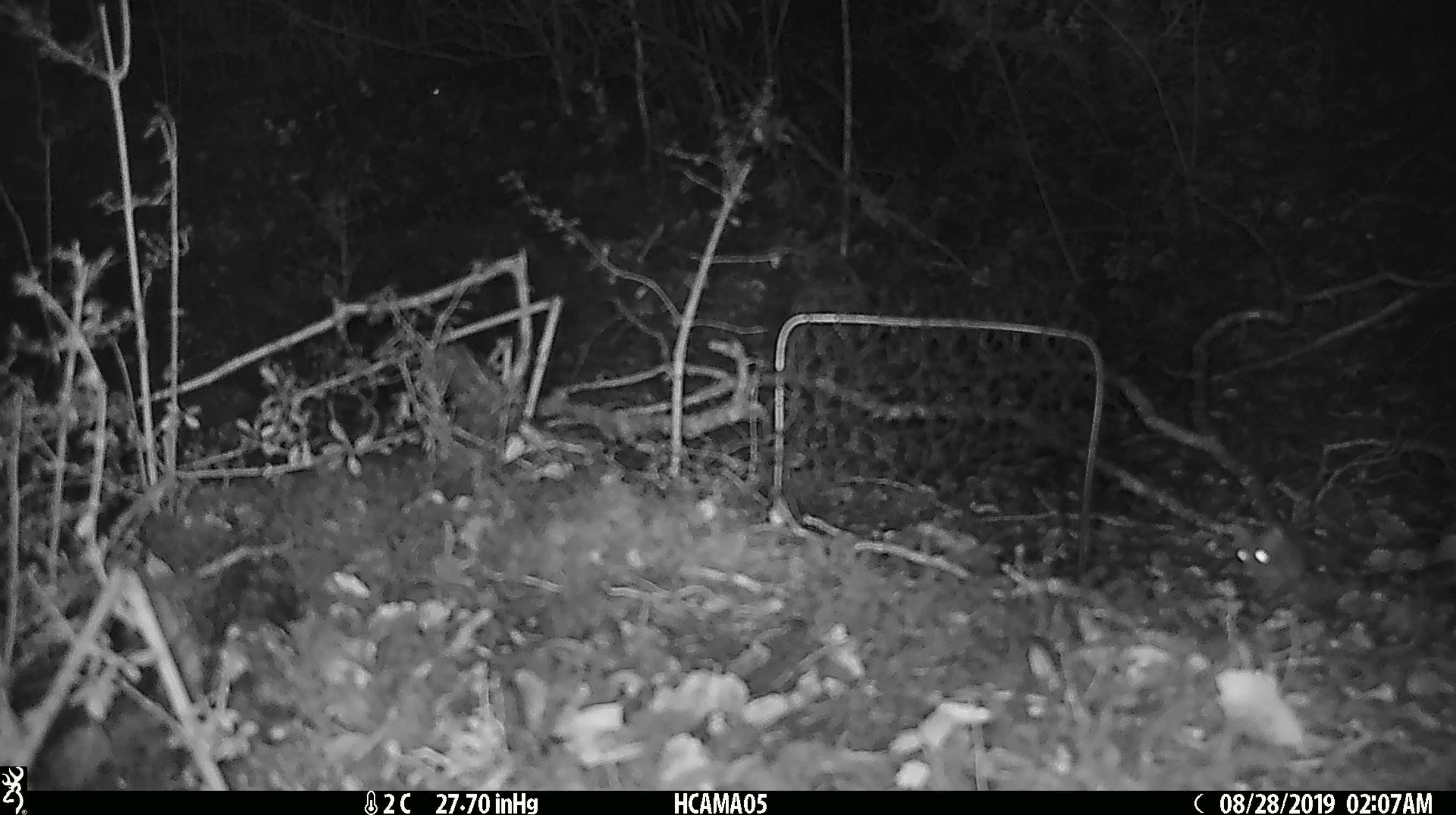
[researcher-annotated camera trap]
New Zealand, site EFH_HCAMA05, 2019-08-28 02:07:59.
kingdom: Animalia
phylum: Chordata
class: Mammalia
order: Rodentia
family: Muridae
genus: Mus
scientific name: Mus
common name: mouse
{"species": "mouse (Mus)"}